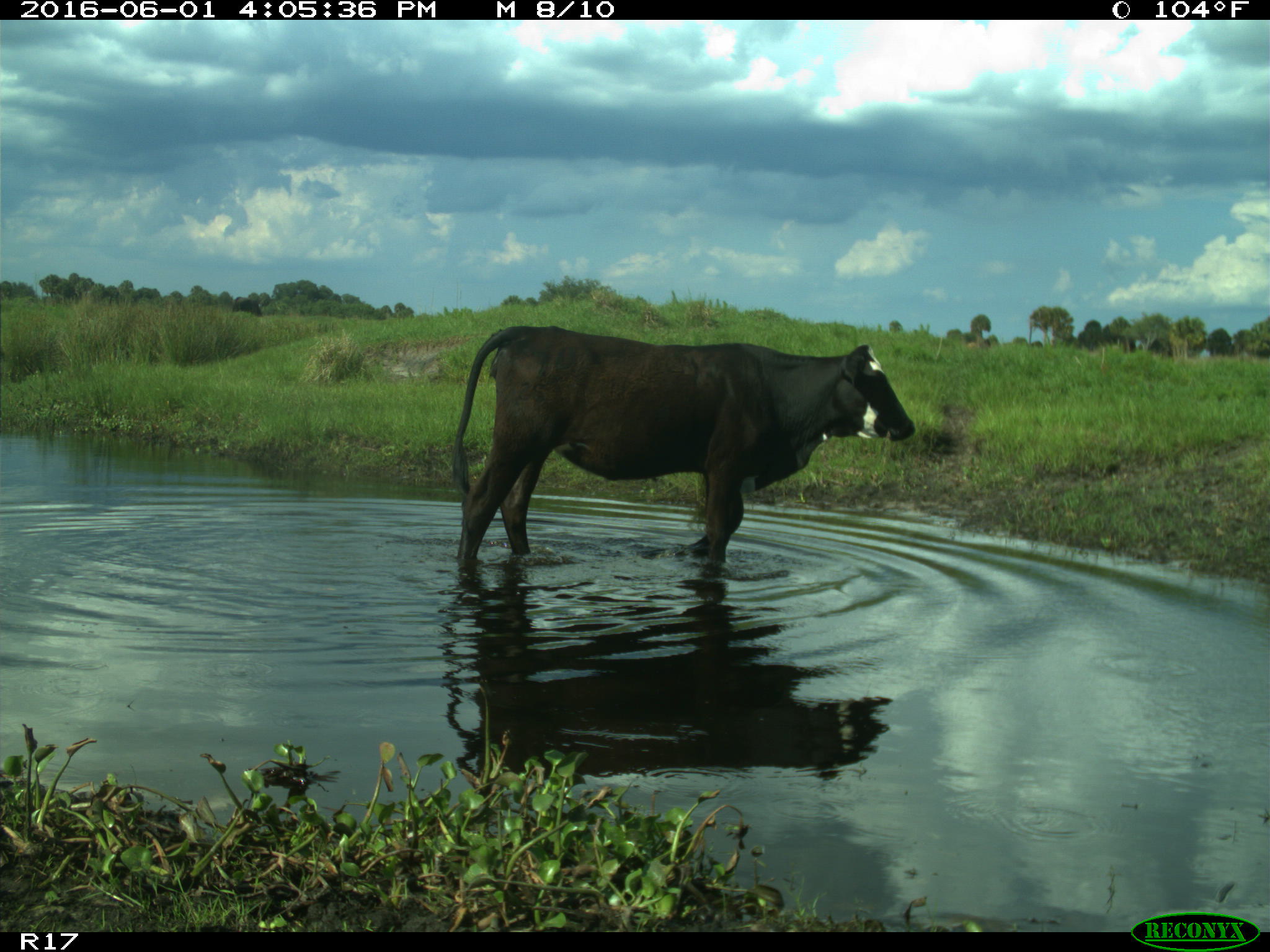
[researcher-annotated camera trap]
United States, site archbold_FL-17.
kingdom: Animalia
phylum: Chordata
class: Mammalia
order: Artiodactyla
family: Bovidae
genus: Bos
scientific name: Bos taurus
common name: domestic cow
Bos taurus (domestic cow).